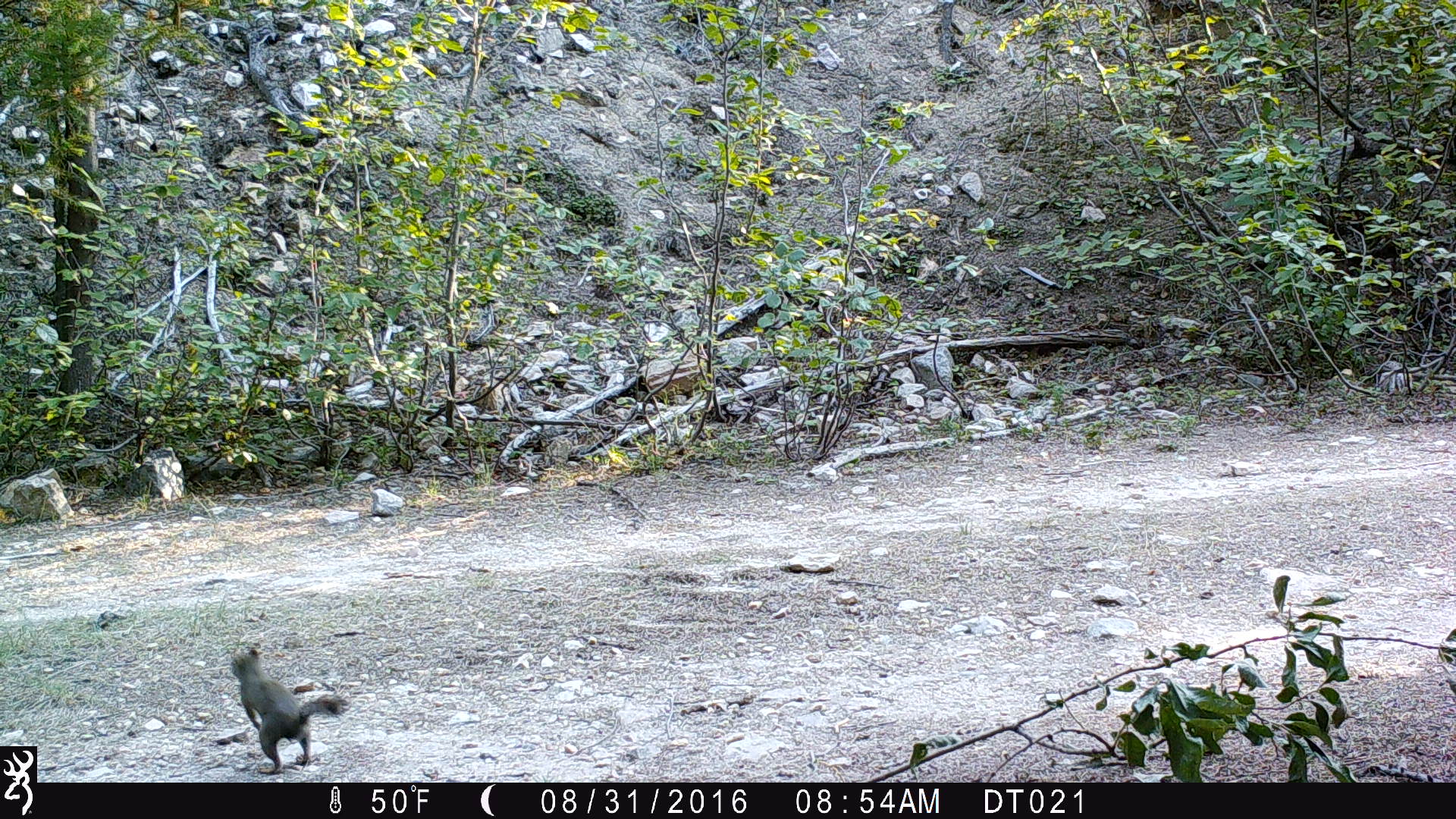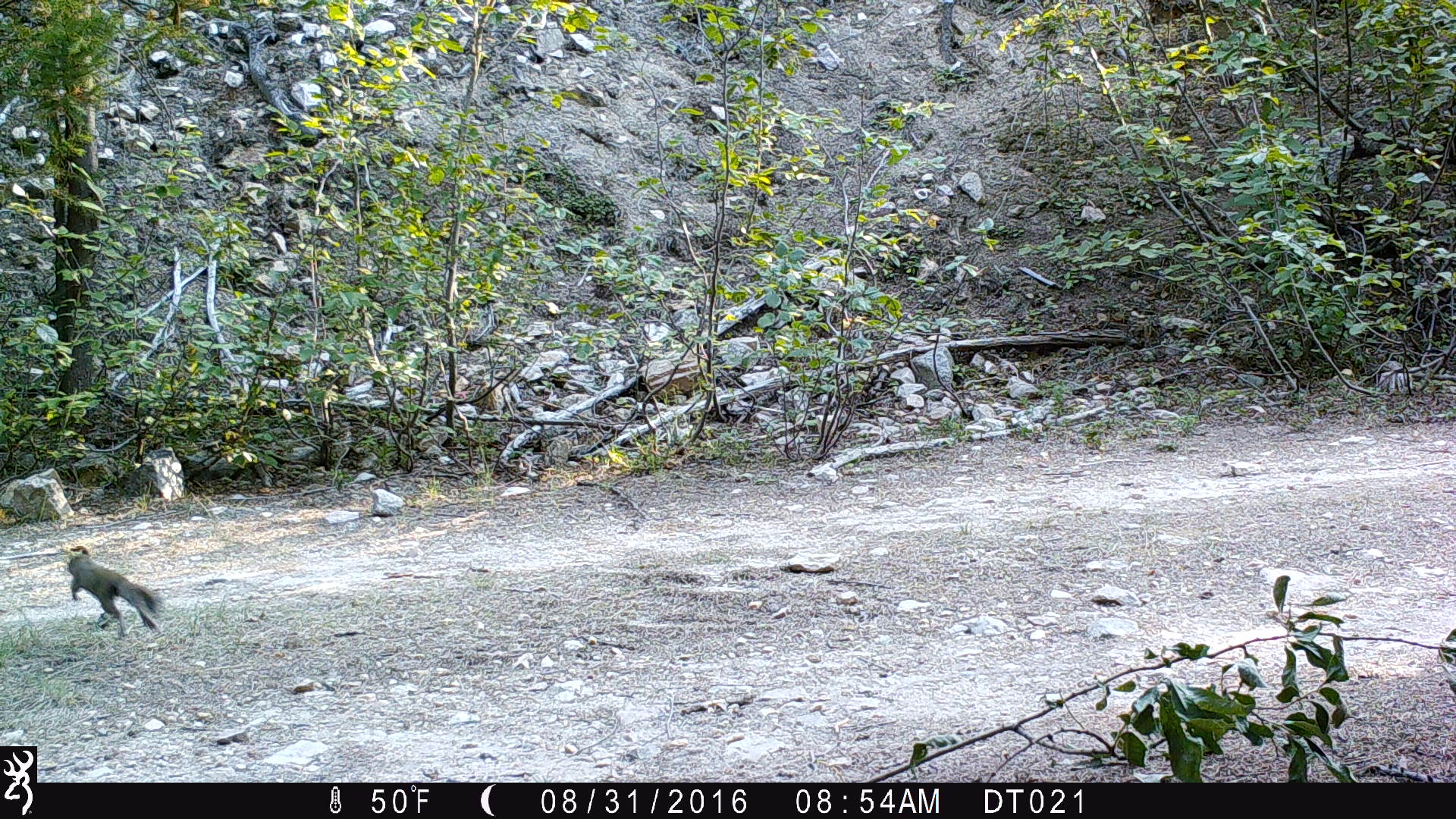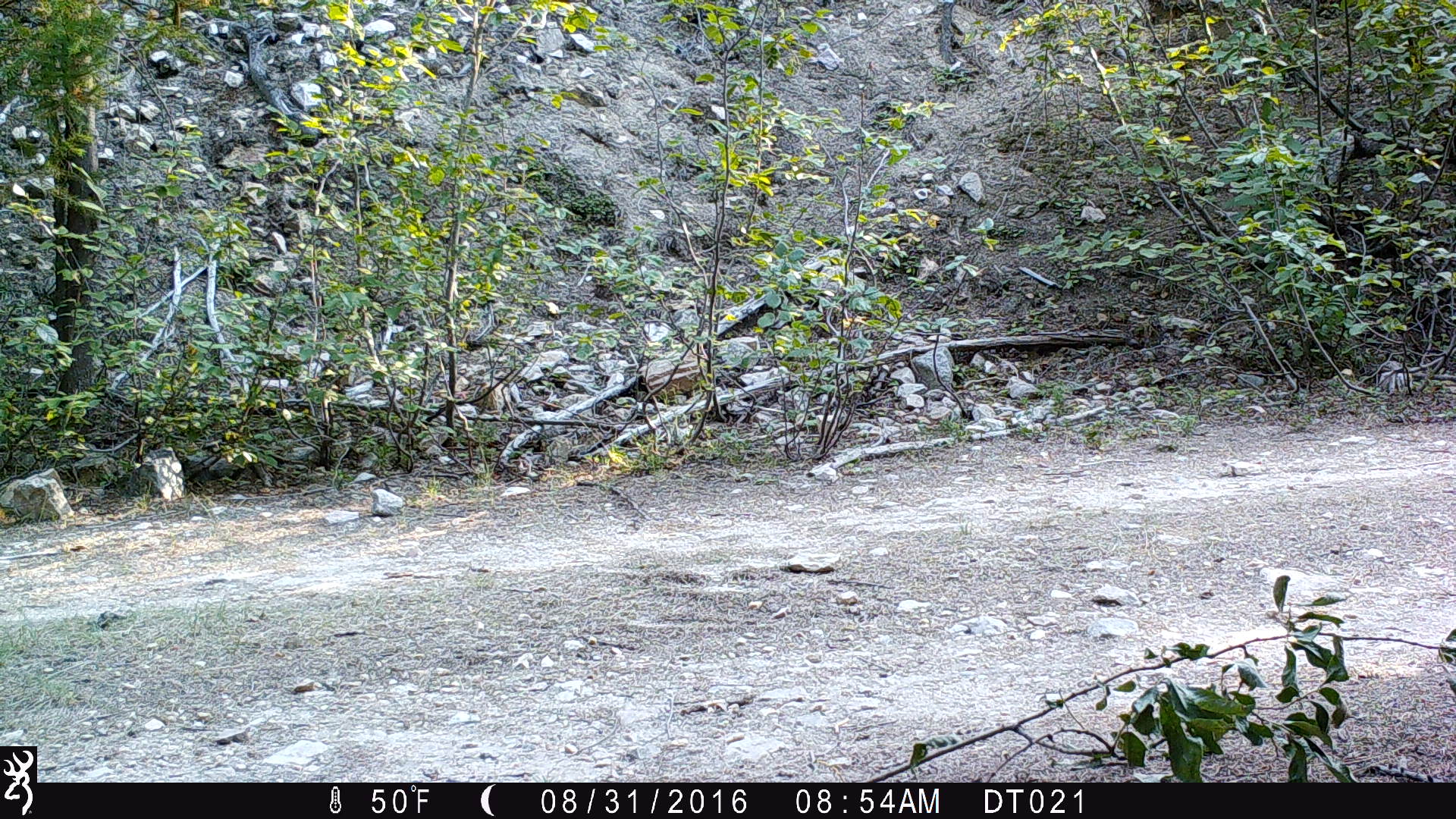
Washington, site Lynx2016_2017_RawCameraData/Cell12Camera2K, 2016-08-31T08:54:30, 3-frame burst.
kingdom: Animalia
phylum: Chordata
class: Mammalia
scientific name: Mammalia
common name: small mammal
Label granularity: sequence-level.